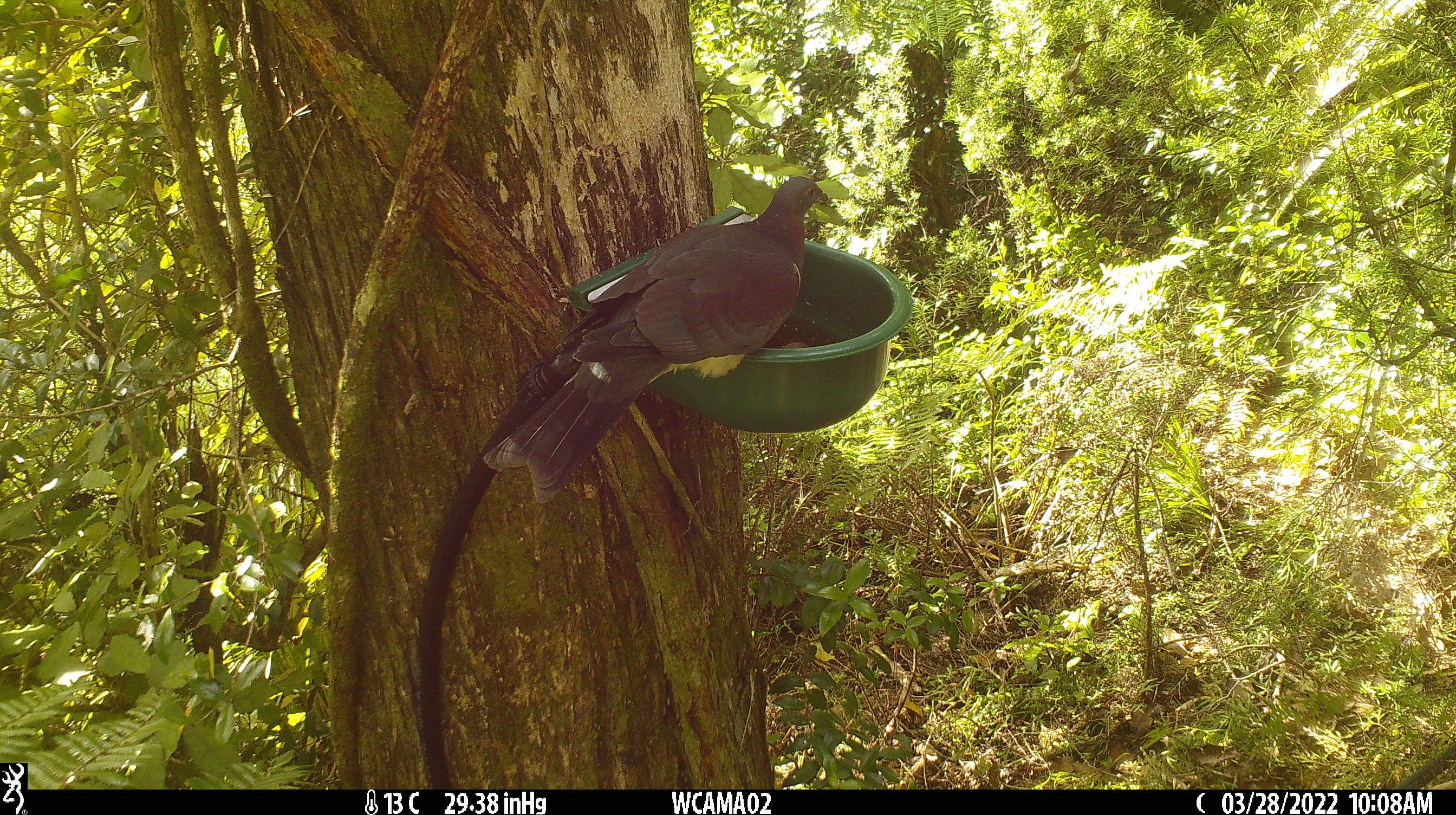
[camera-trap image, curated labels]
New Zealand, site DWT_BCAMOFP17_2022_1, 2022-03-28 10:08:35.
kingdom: Animalia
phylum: Chordata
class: Aves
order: Columbiformes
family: Columbidae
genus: Hemiphaga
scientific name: Hemiphaga novaeseelandiae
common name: new zealand pigeon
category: kereru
Kereru (new zealand pigeon) (Hemiphaga novaeseelandiae).